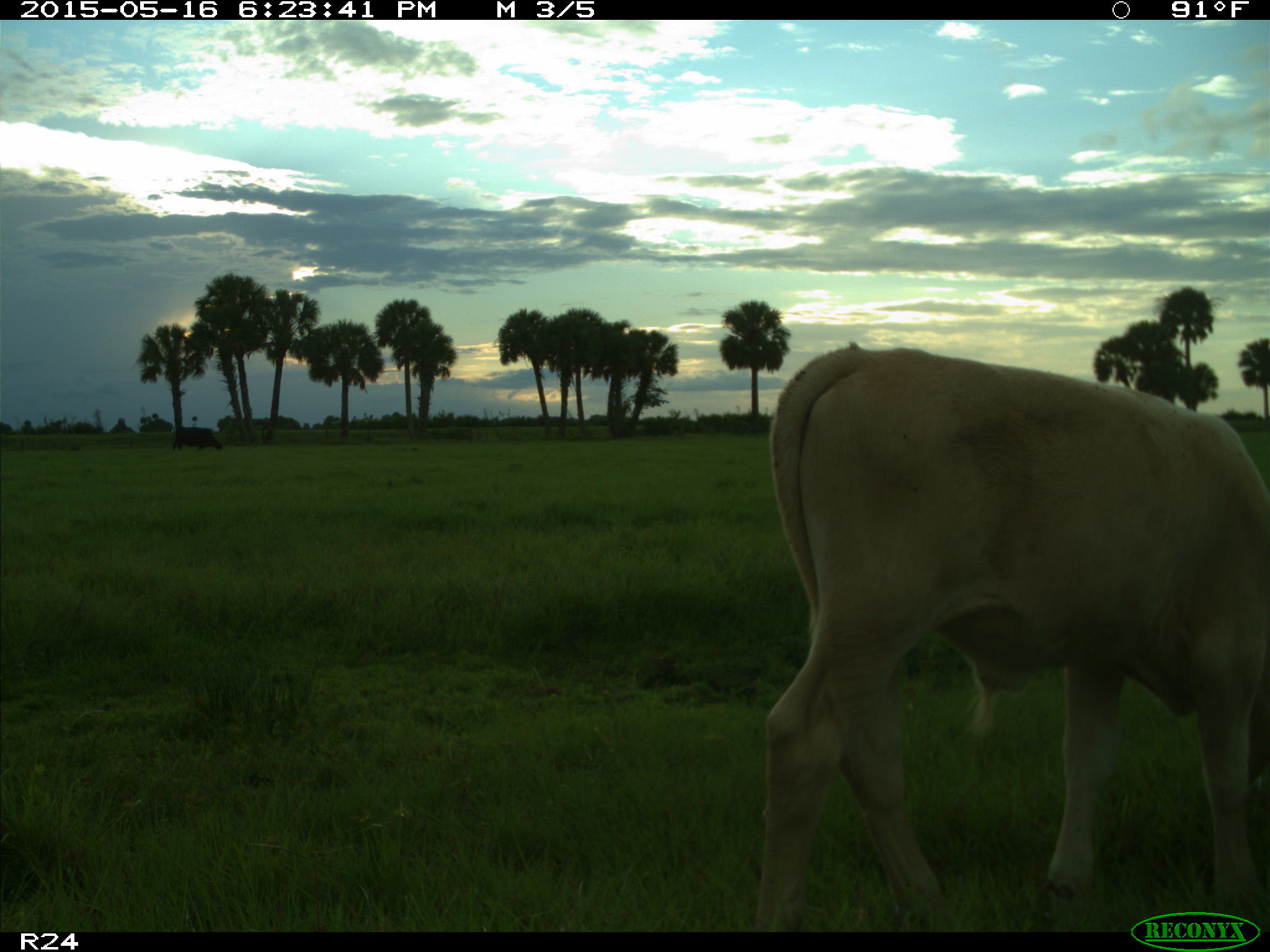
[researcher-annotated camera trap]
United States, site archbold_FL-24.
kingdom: Animalia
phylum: Chordata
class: Mammalia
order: Artiodactyla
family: Bovidae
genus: Bos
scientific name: Bos taurus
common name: domestic cow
Bos taurus (domestic cow).